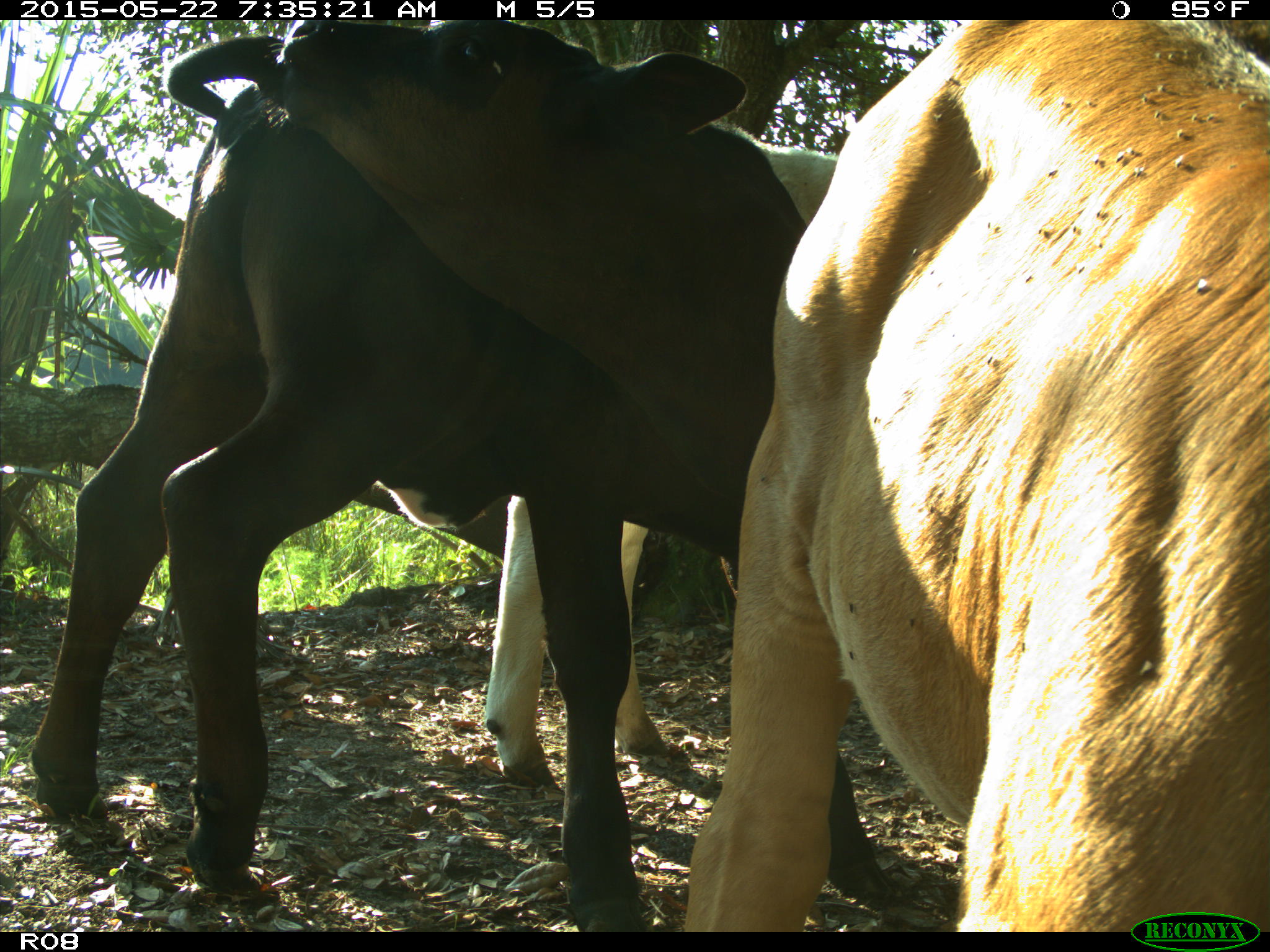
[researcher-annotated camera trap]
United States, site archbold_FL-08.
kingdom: Animalia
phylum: Chordata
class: Mammalia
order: Artiodactyla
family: Bovidae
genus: Bos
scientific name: Bos taurus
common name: domestic cow